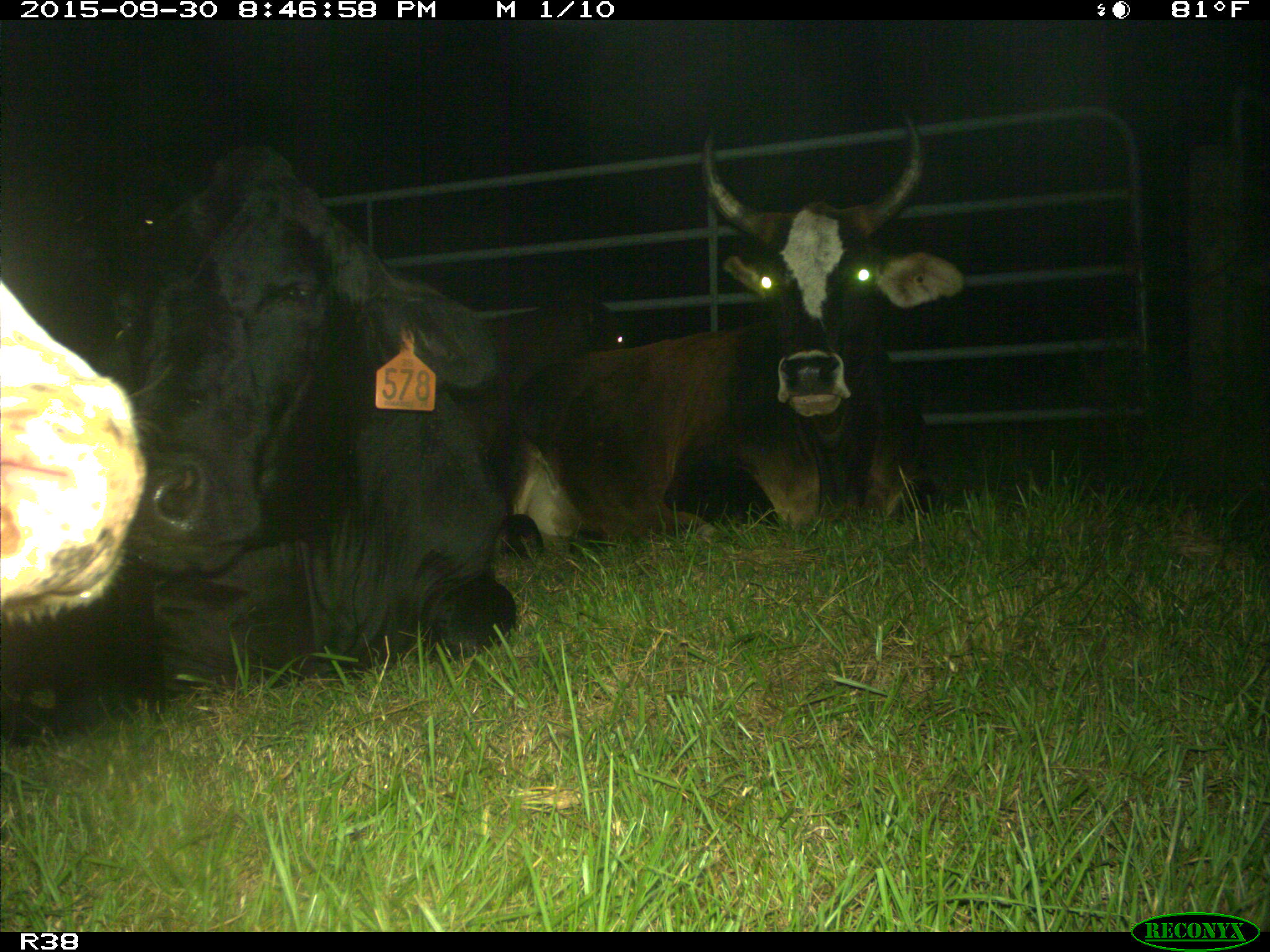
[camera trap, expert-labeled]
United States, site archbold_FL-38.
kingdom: Animalia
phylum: Chordata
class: Mammalia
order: Artiodactyla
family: Bovidae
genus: Bos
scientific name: Bos taurus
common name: domestic cow